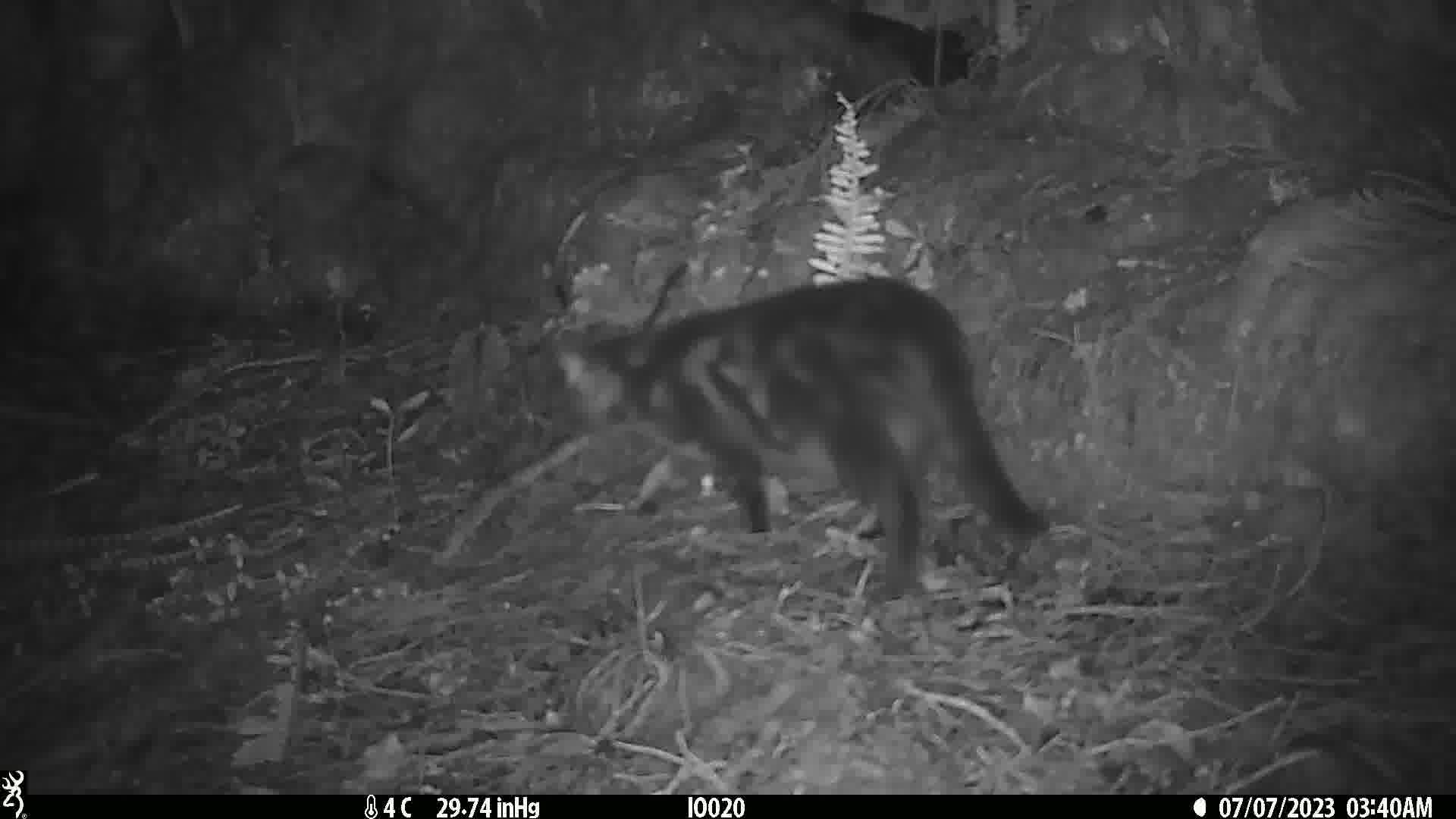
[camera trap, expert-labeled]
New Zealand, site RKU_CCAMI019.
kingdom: Animalia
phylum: Chordata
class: Mammalia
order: Carnivora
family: Felidae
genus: Felis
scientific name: Felis catus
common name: domestic cat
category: cat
Cat (domestic cat) (Felis catus).